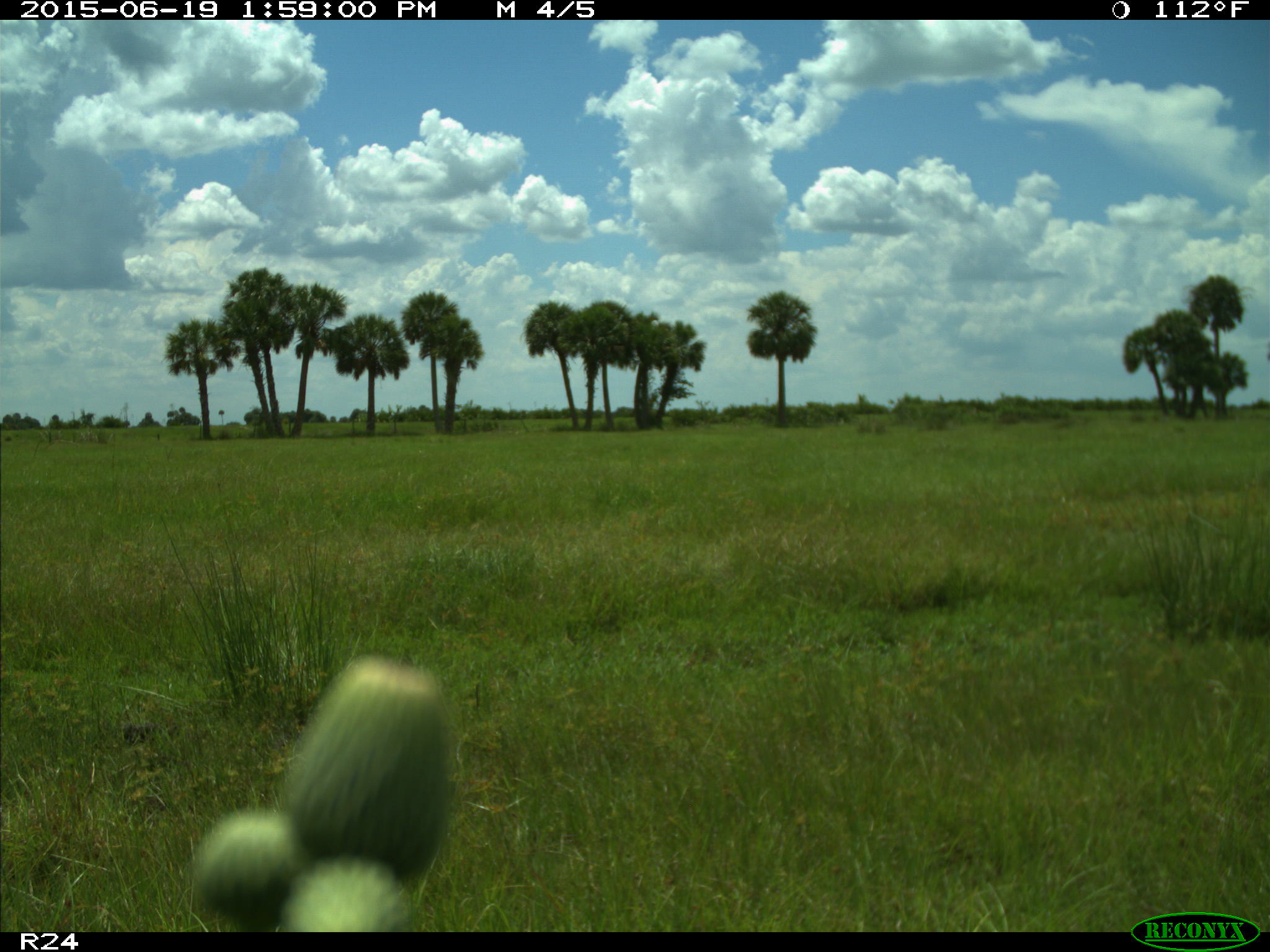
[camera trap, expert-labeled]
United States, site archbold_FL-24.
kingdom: Animalia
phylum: Chordata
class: Mammalia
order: Artiodactyla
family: Bovidae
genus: Bos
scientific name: Bos taurus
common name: domestic cow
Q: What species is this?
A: Bos taurus (domestic cow).